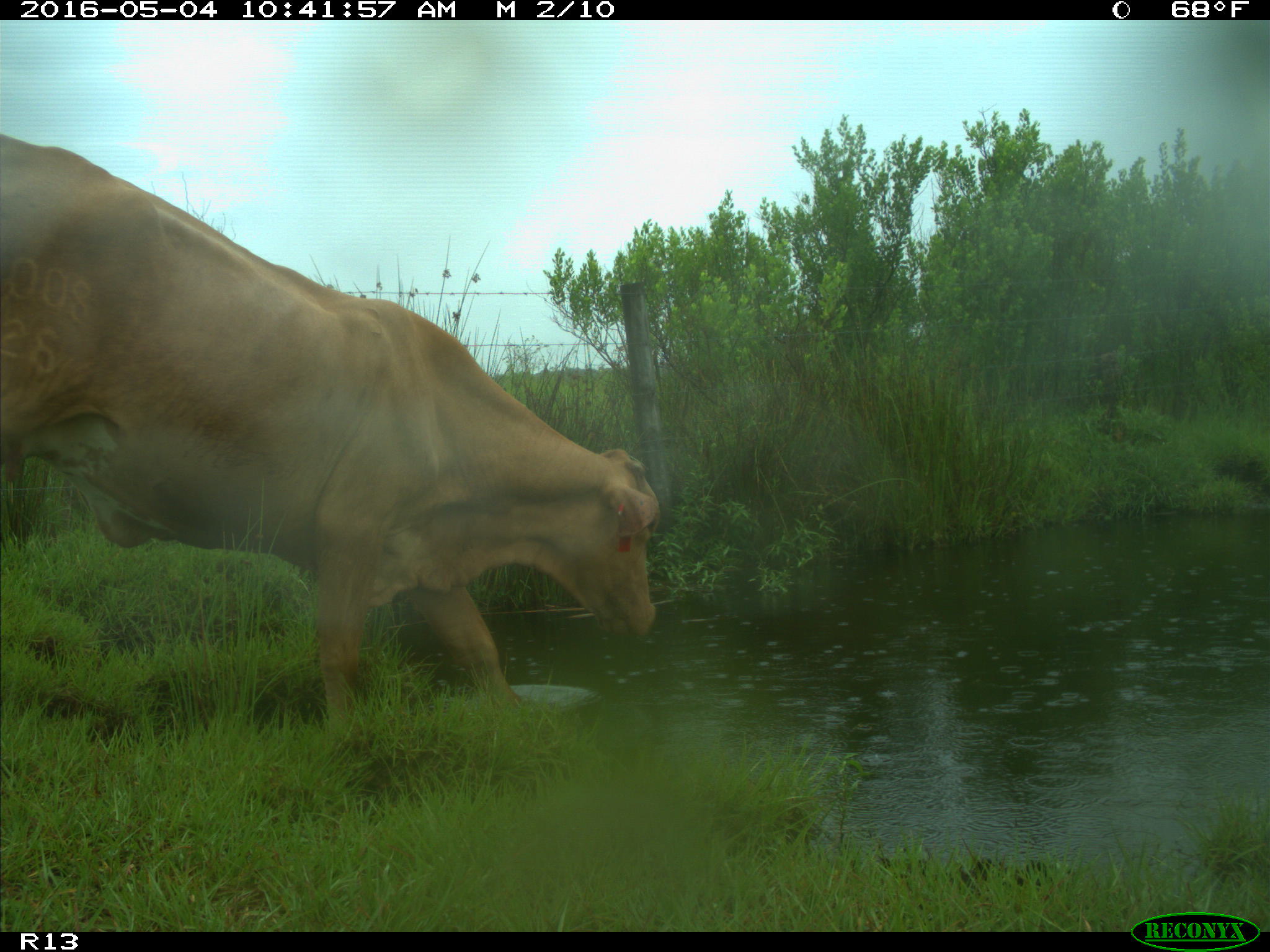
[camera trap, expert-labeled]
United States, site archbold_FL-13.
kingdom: Animalia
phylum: Chordata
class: Mammalia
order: Artiodactyla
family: Bovidae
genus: Bos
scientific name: Bos taurus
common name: domestic cow